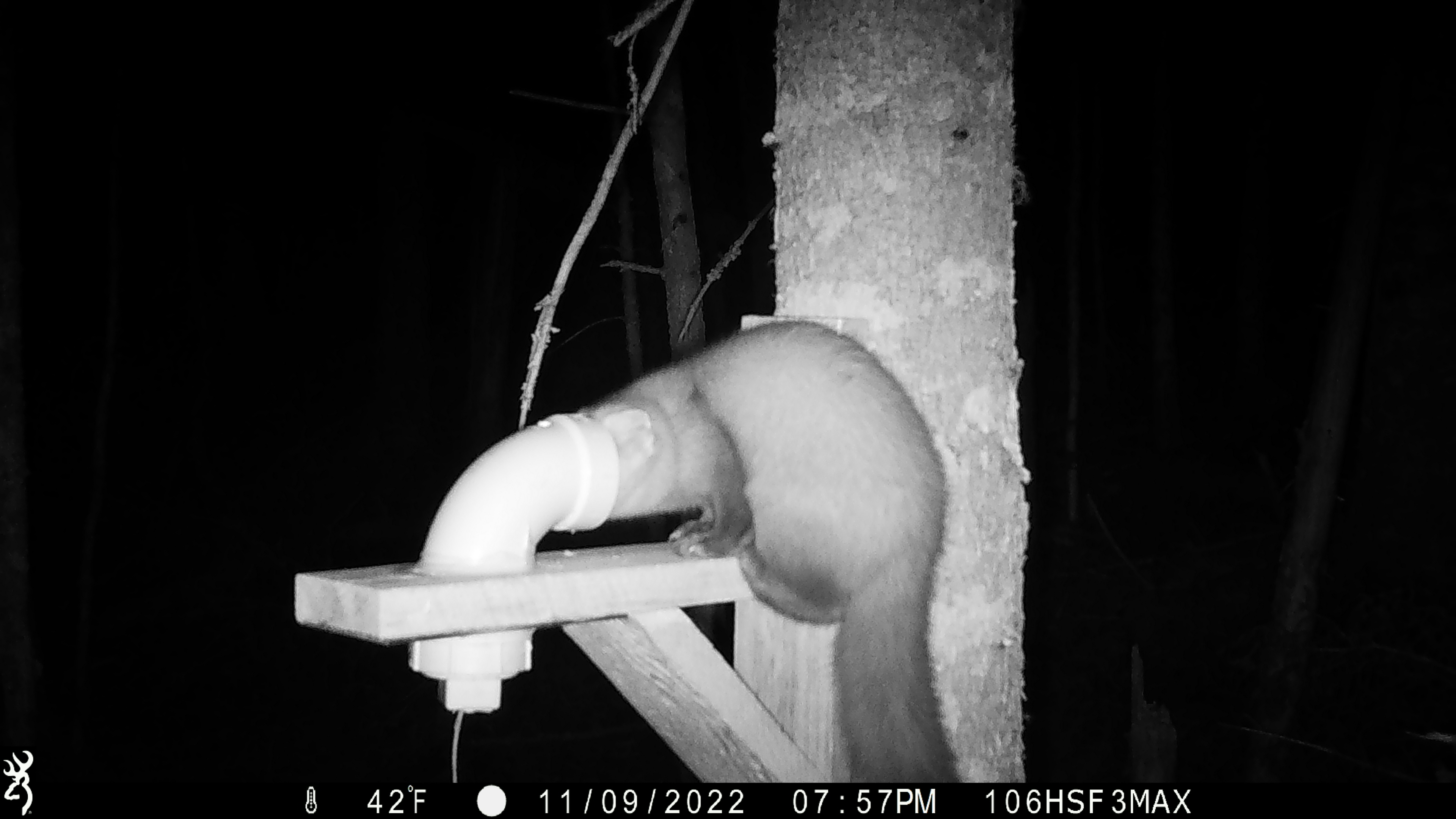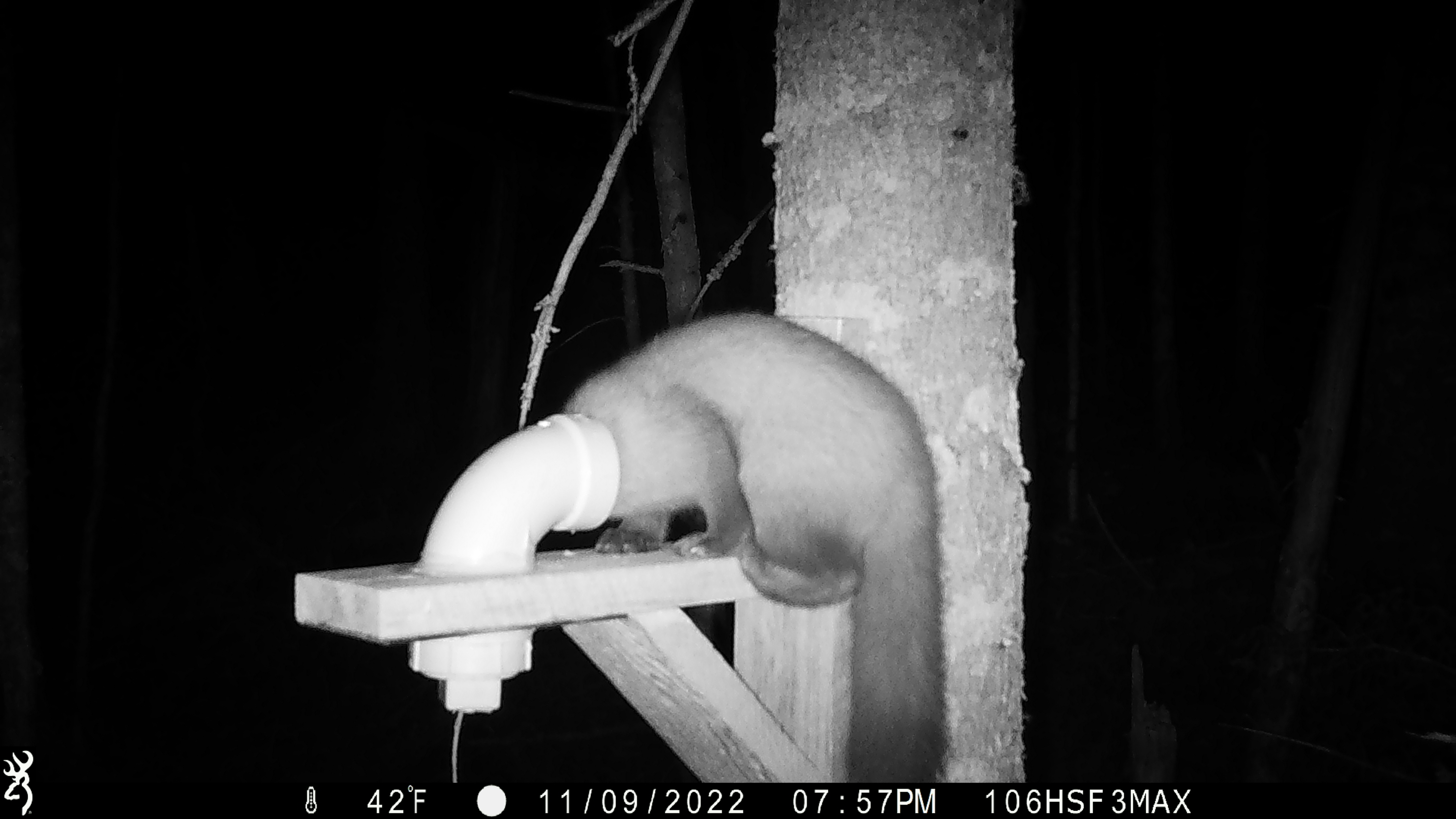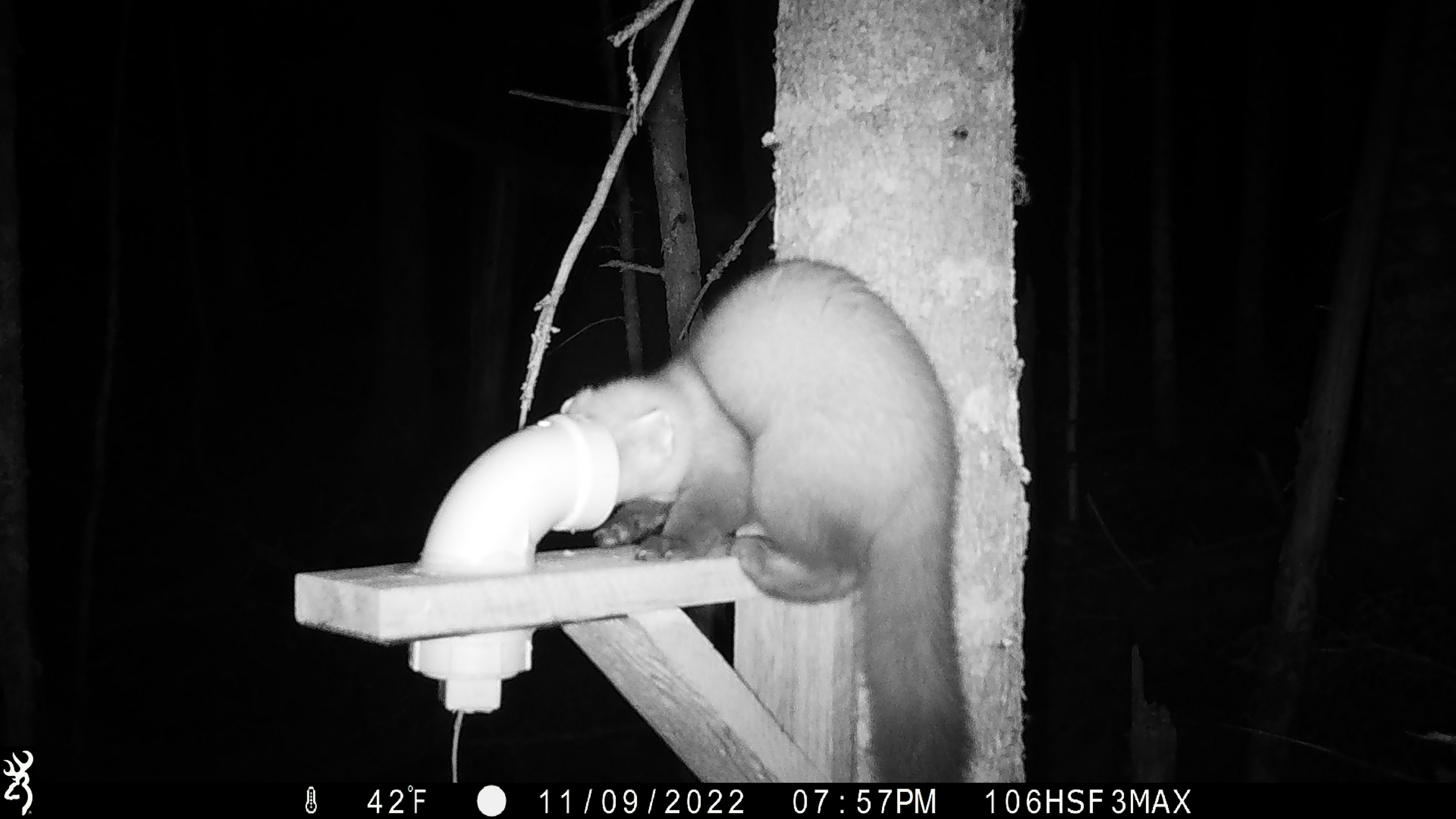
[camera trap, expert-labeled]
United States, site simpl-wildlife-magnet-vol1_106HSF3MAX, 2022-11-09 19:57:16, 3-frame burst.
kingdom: Animalia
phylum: Chordata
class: Mammalia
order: Carnivora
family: Mustelidae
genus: Martes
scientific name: Martes americana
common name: american marten